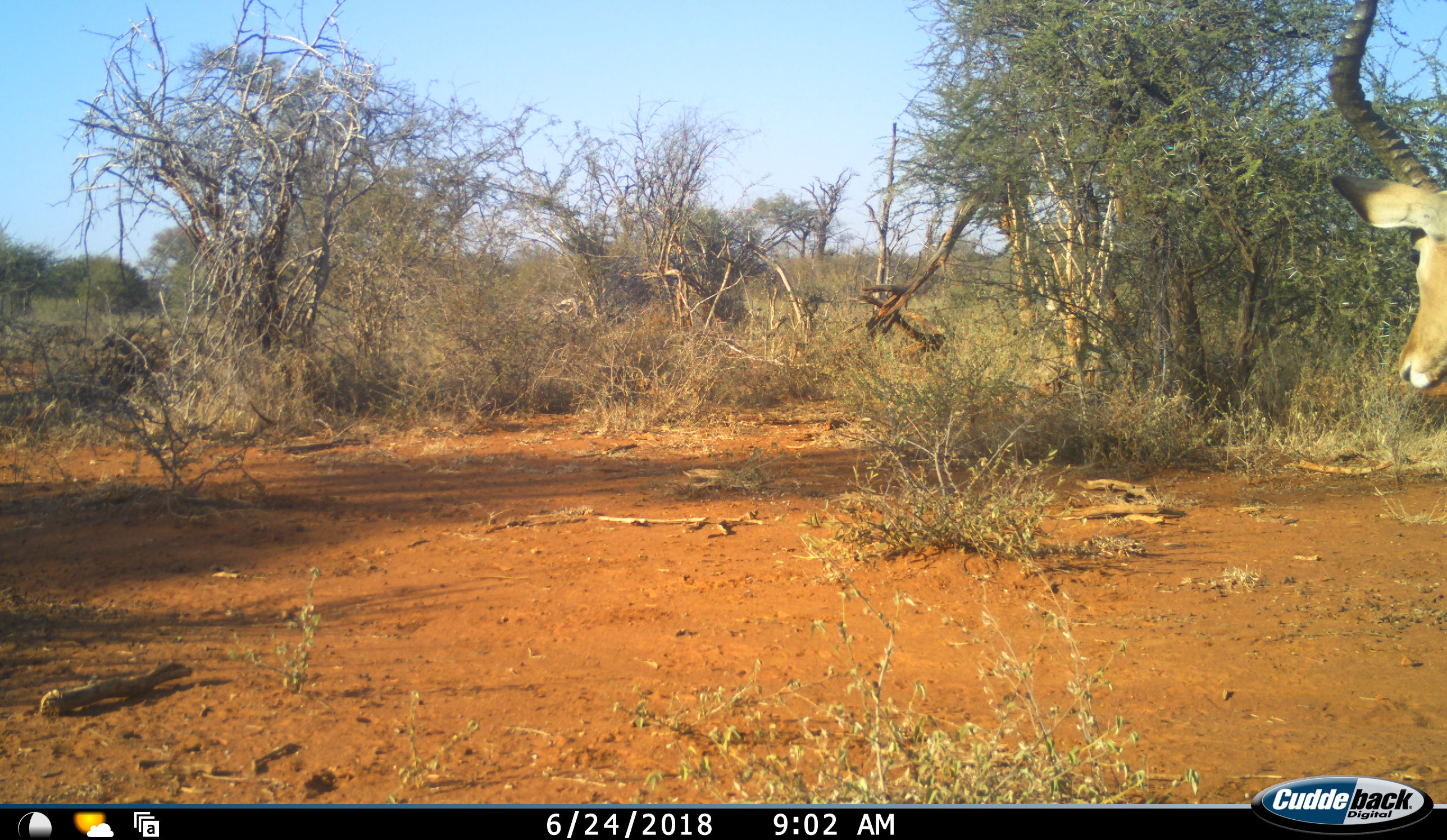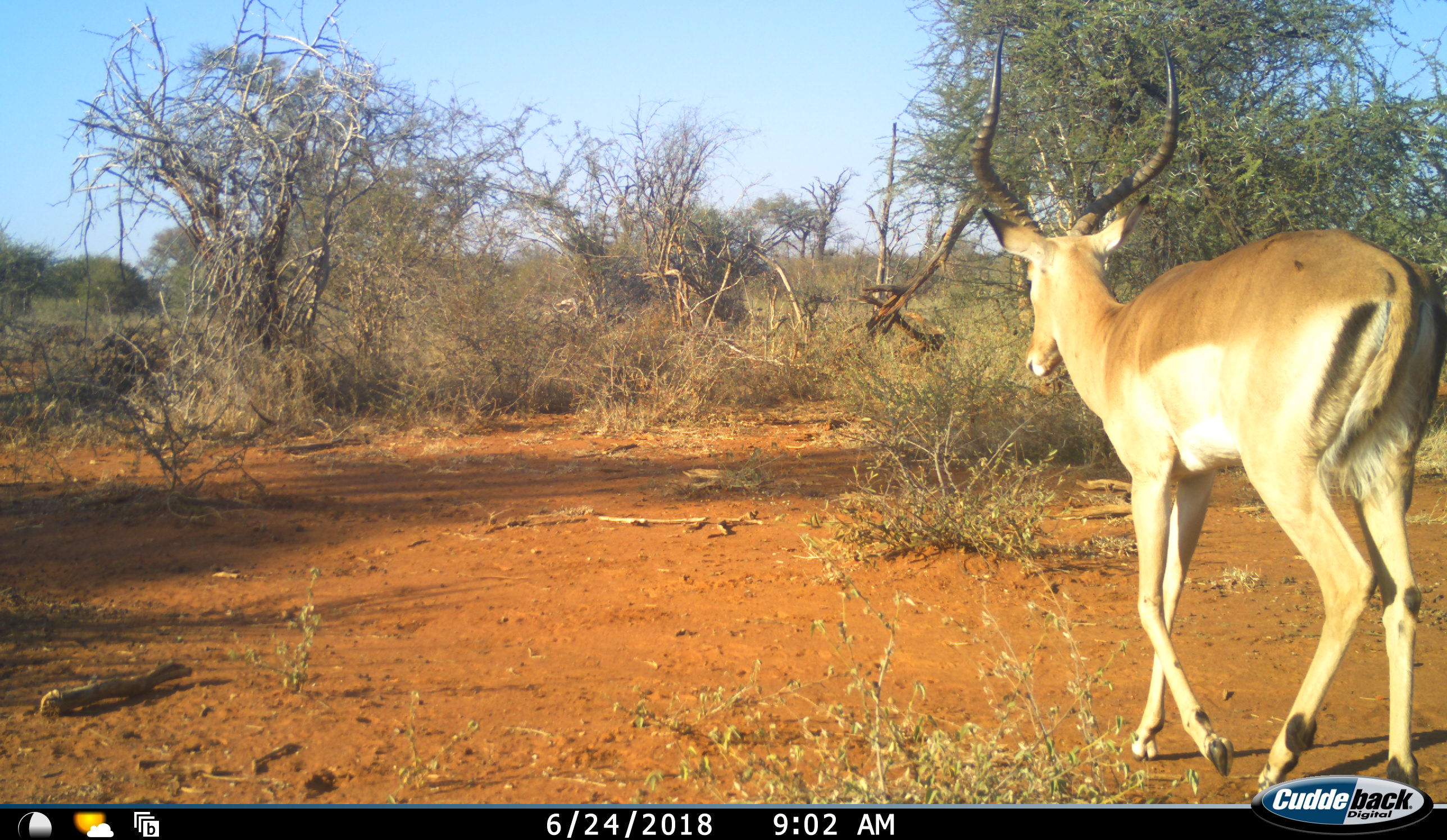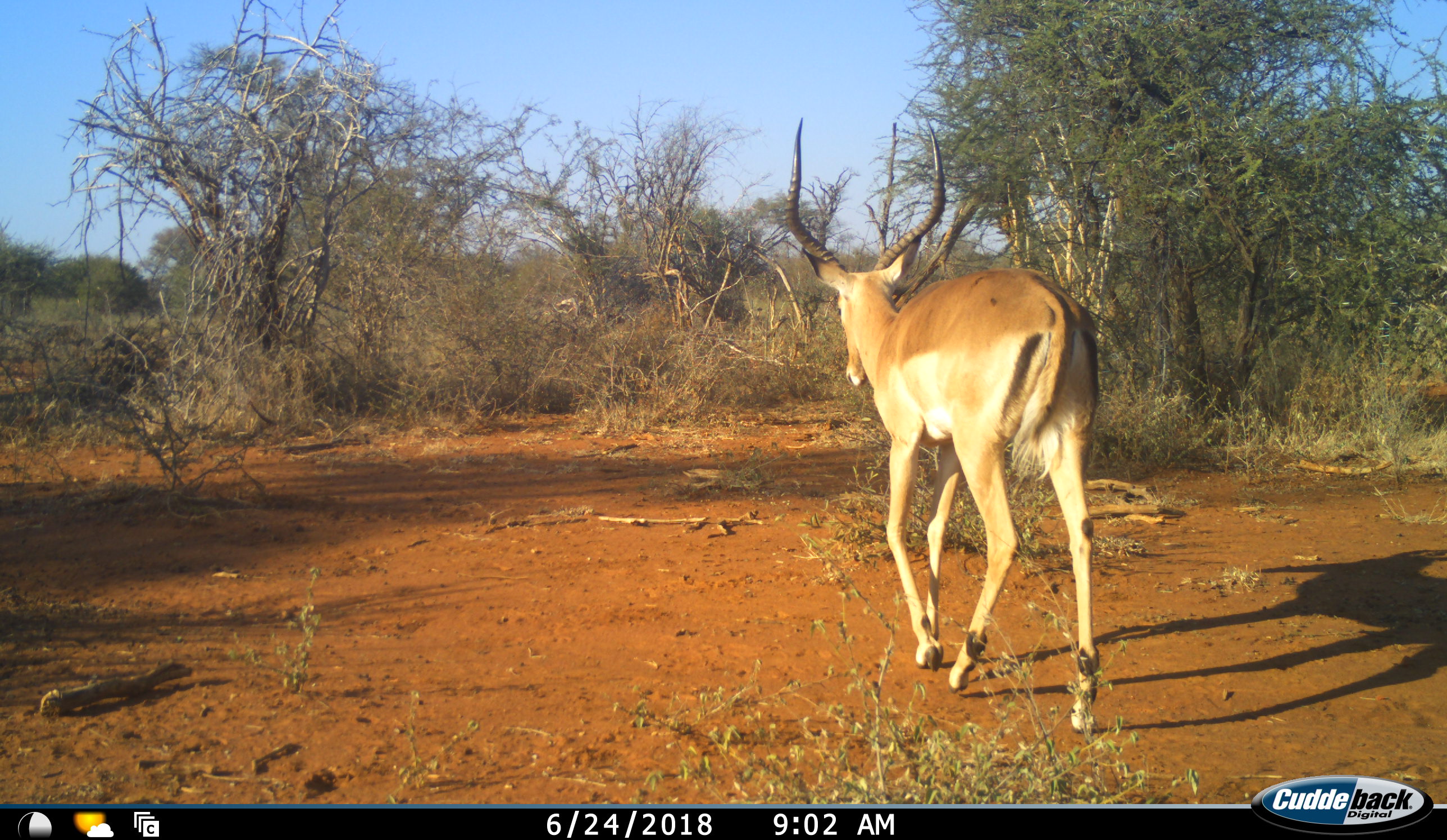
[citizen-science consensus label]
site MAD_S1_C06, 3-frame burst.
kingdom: Animalia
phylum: Chordata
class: Mammalia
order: Artiodactyla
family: Bovidae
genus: Aepyceros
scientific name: Aepyceros melampus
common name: impala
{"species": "impala (Aepyceros melampus)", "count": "1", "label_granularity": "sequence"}